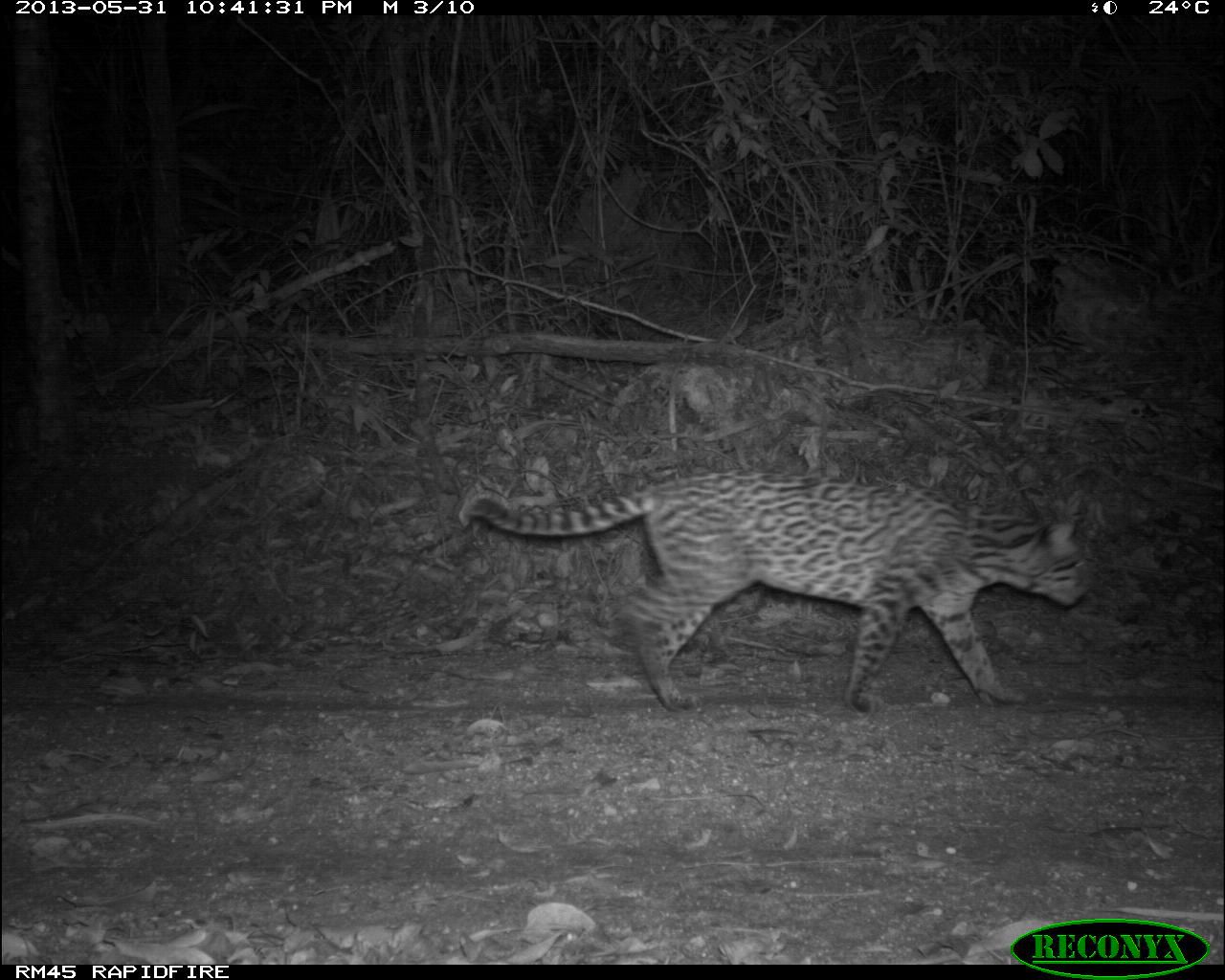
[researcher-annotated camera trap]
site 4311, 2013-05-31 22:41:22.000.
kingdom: Animalia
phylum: Chordata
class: Mammalia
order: Carnivora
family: Felidae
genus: Leopardus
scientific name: Leopardus pardalis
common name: ocelot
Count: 1.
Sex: female.